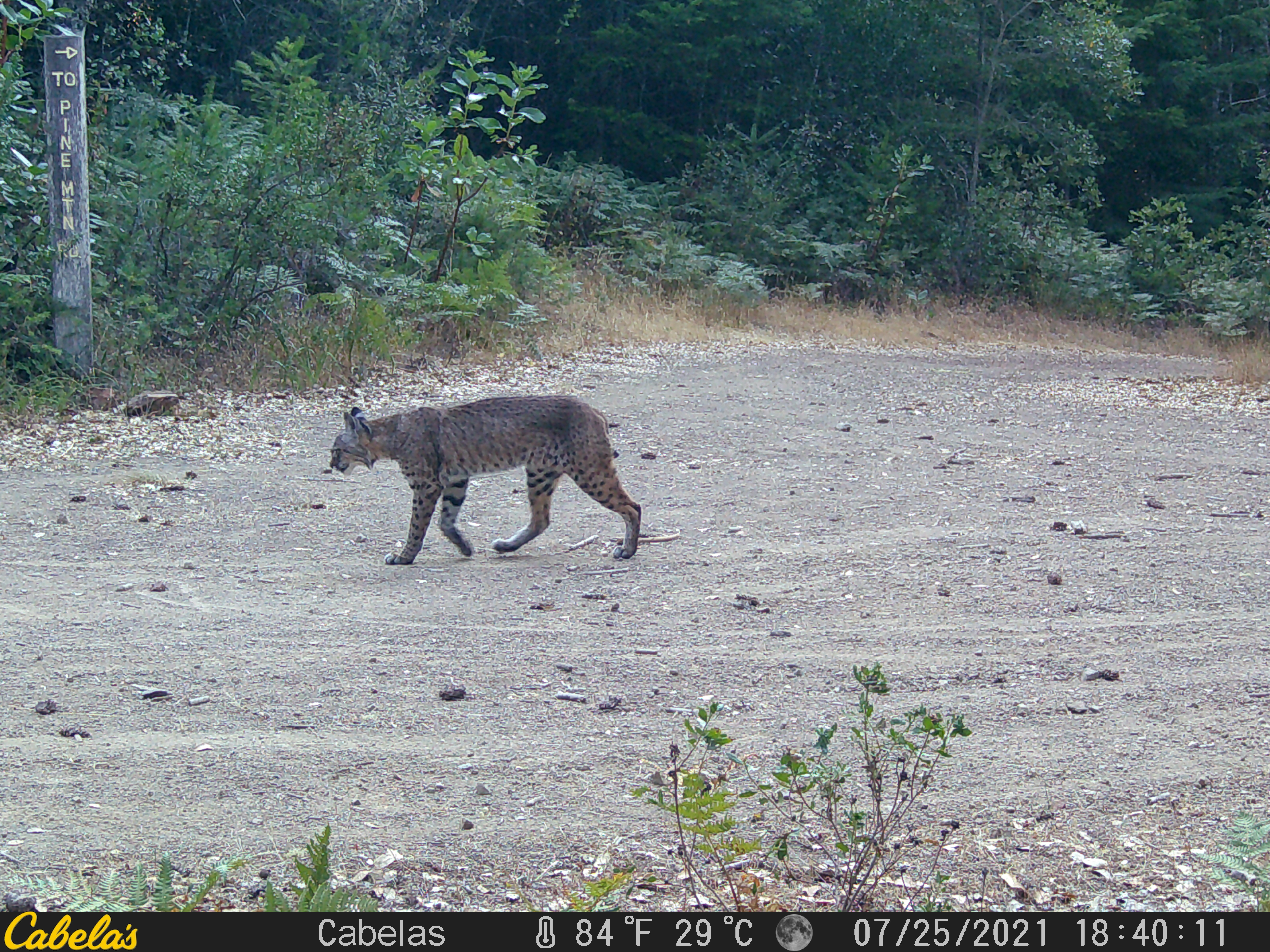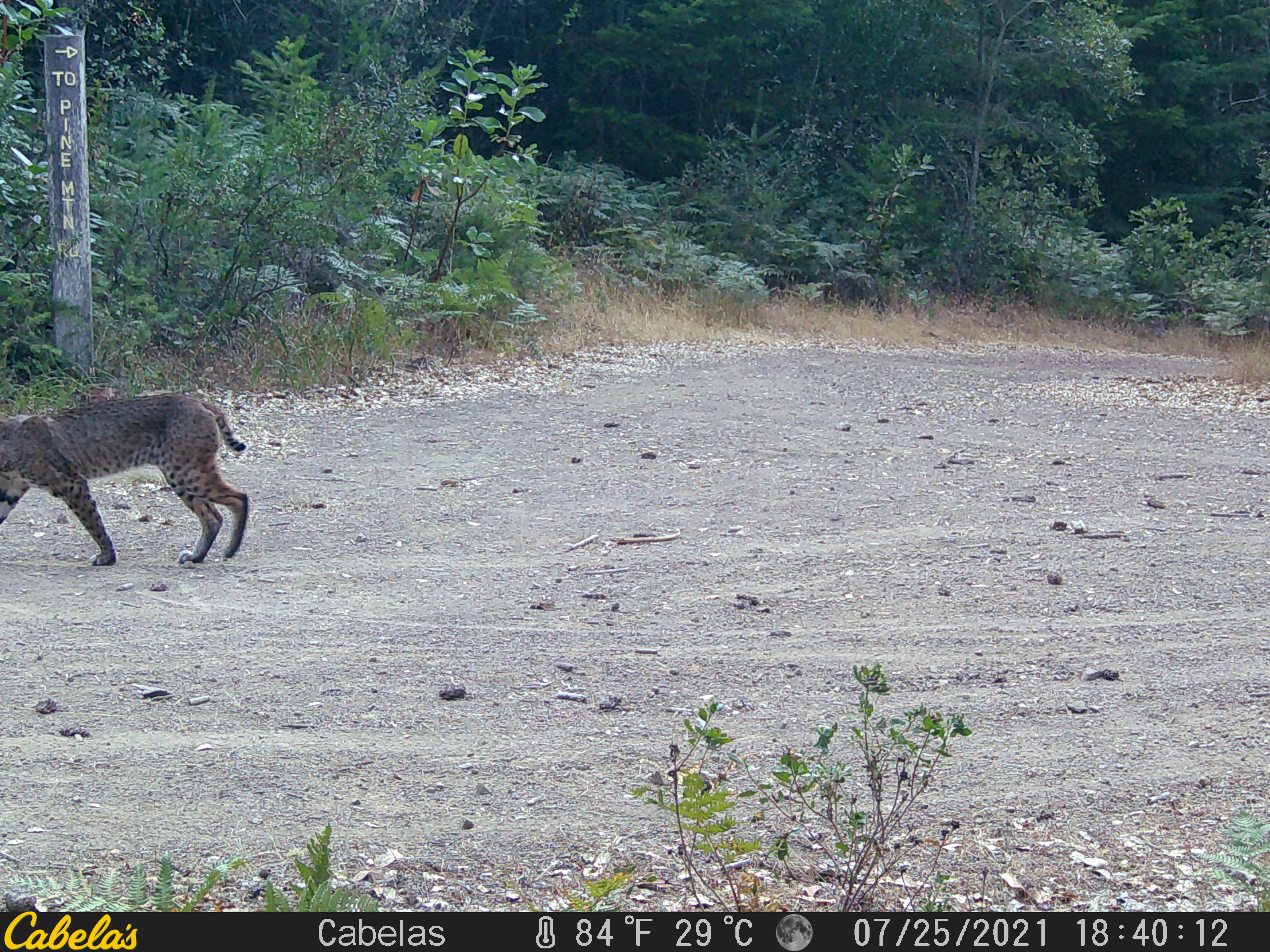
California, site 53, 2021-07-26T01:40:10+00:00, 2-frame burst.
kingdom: Animalia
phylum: Chordata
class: Mammalia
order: Carnivora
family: Felidae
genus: Lynx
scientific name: Lynx rufus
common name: bobcat